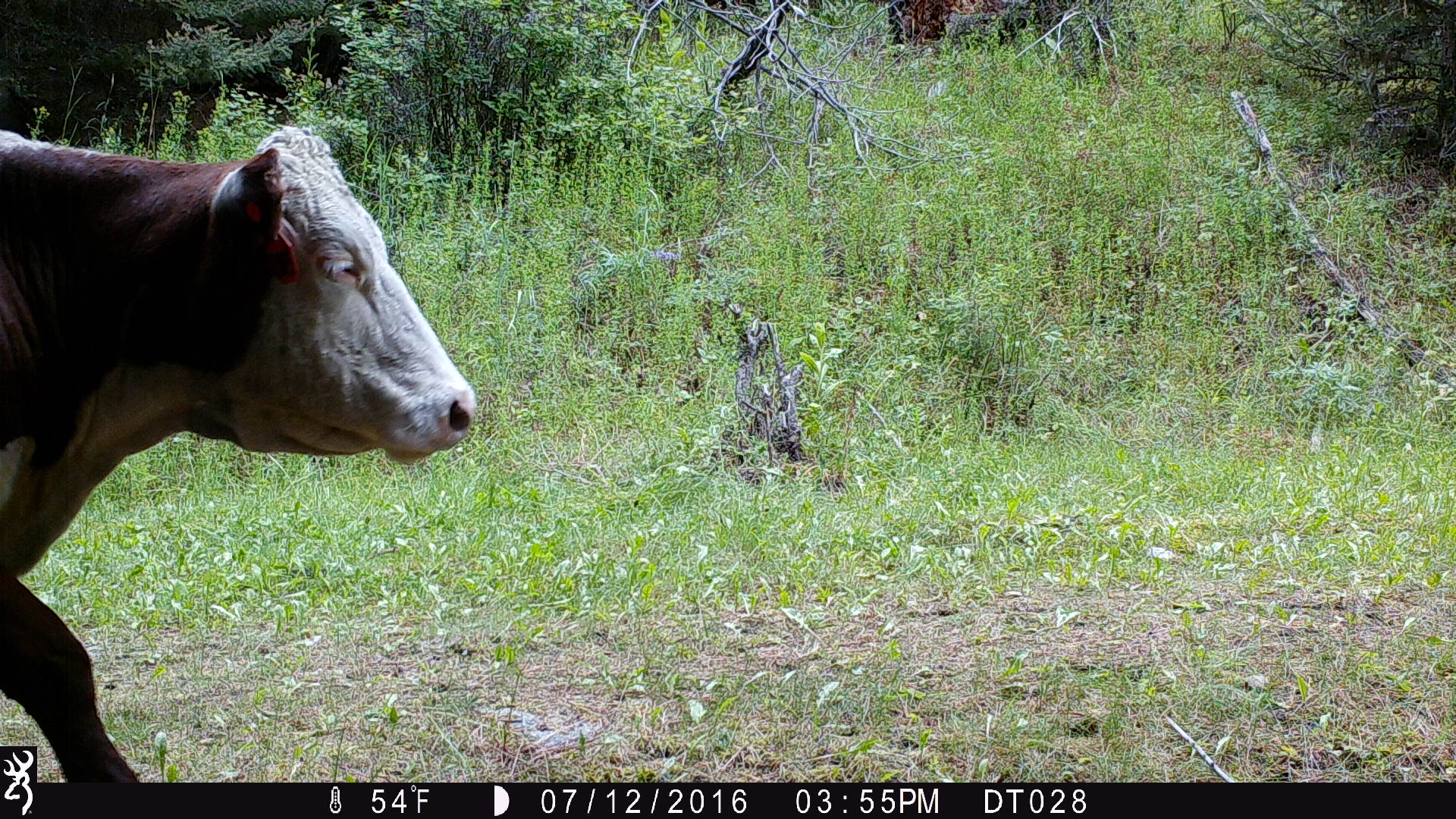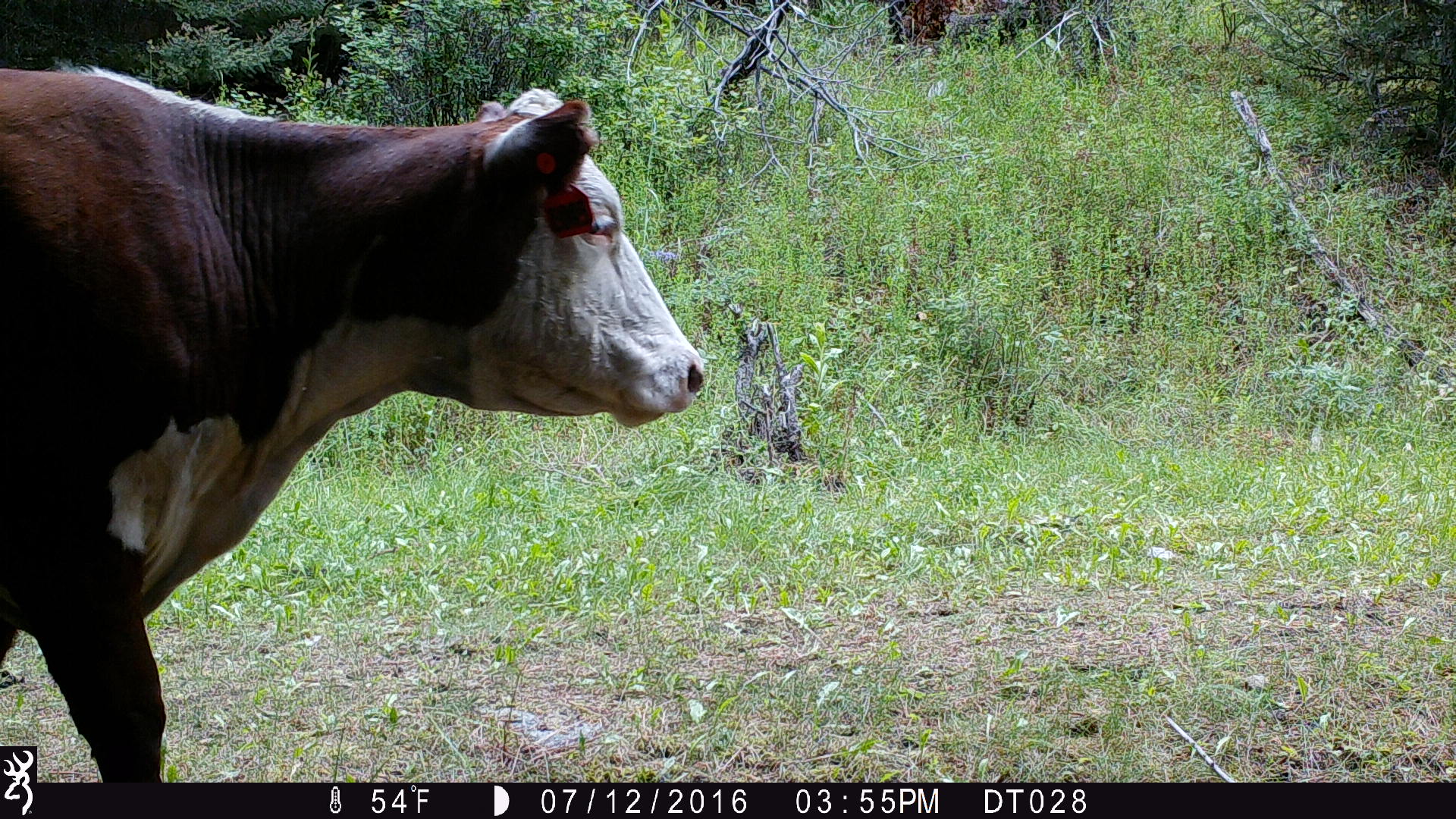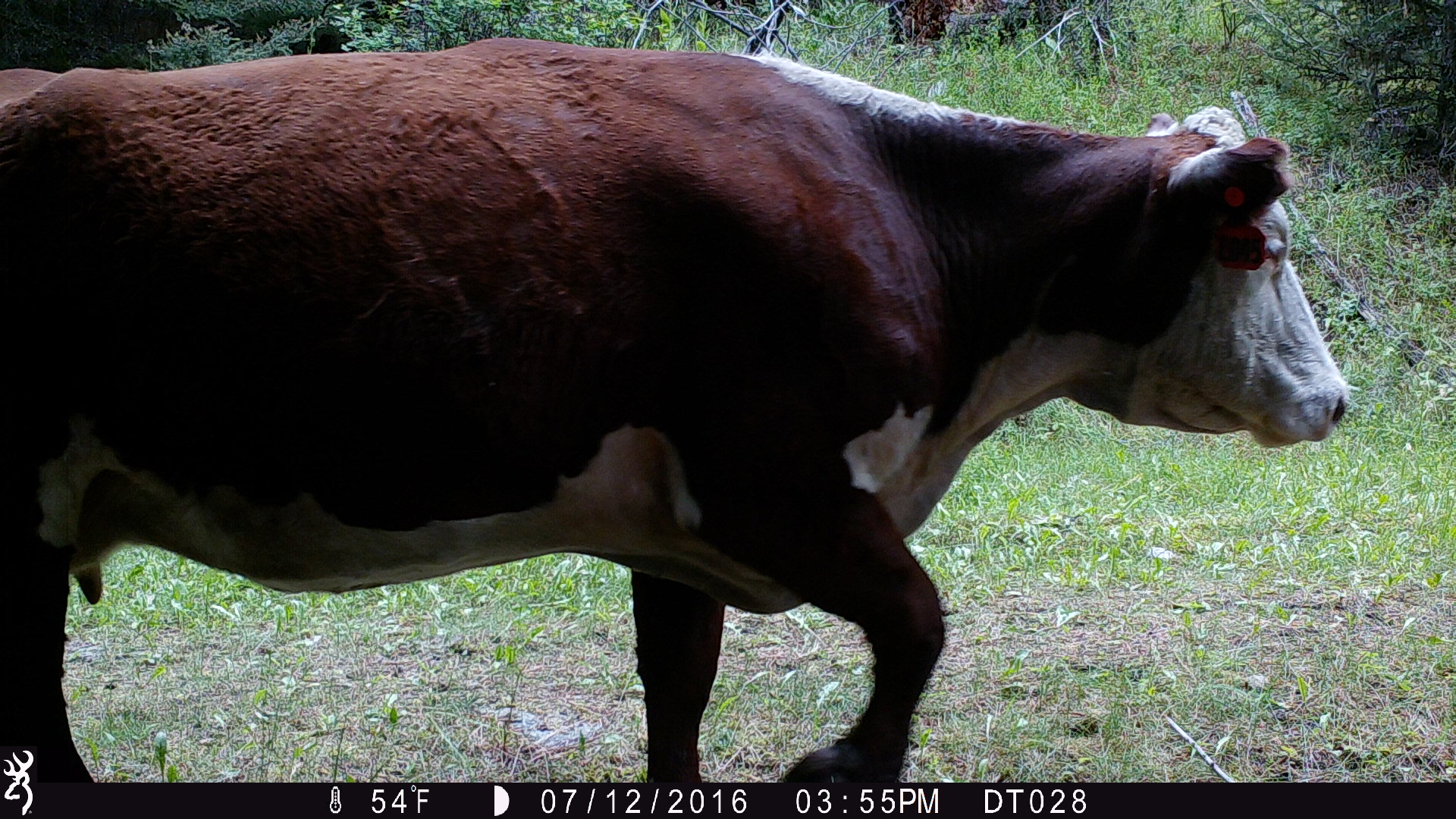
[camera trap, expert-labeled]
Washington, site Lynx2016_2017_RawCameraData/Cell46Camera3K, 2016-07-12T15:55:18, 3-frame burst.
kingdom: Animalia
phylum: Chordata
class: Mammalia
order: Artiodactyla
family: Bovidae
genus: Bos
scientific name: Bos taurus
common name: domestic cattle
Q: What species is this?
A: Domestic cattle (Bos taurus).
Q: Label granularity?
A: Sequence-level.